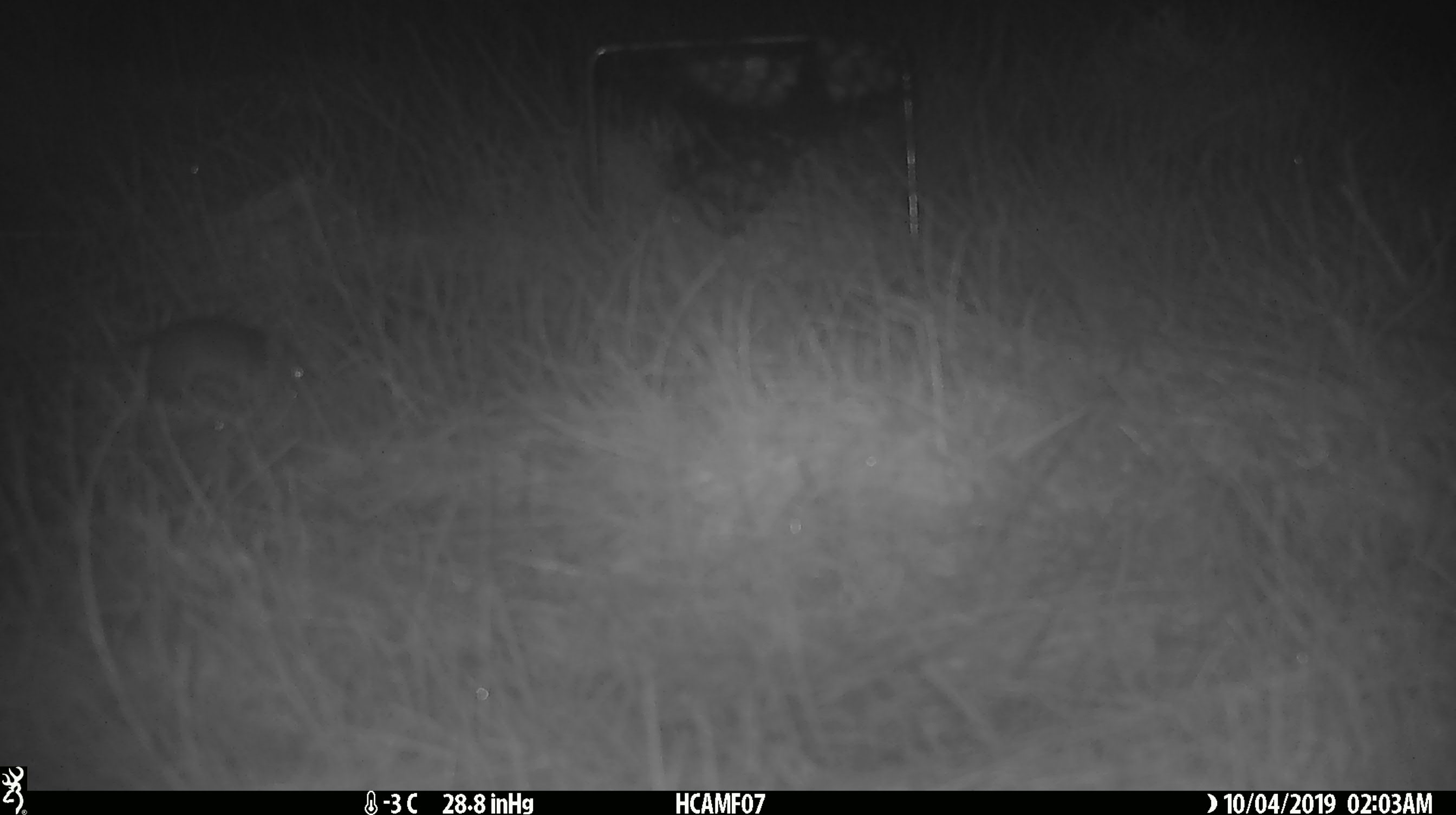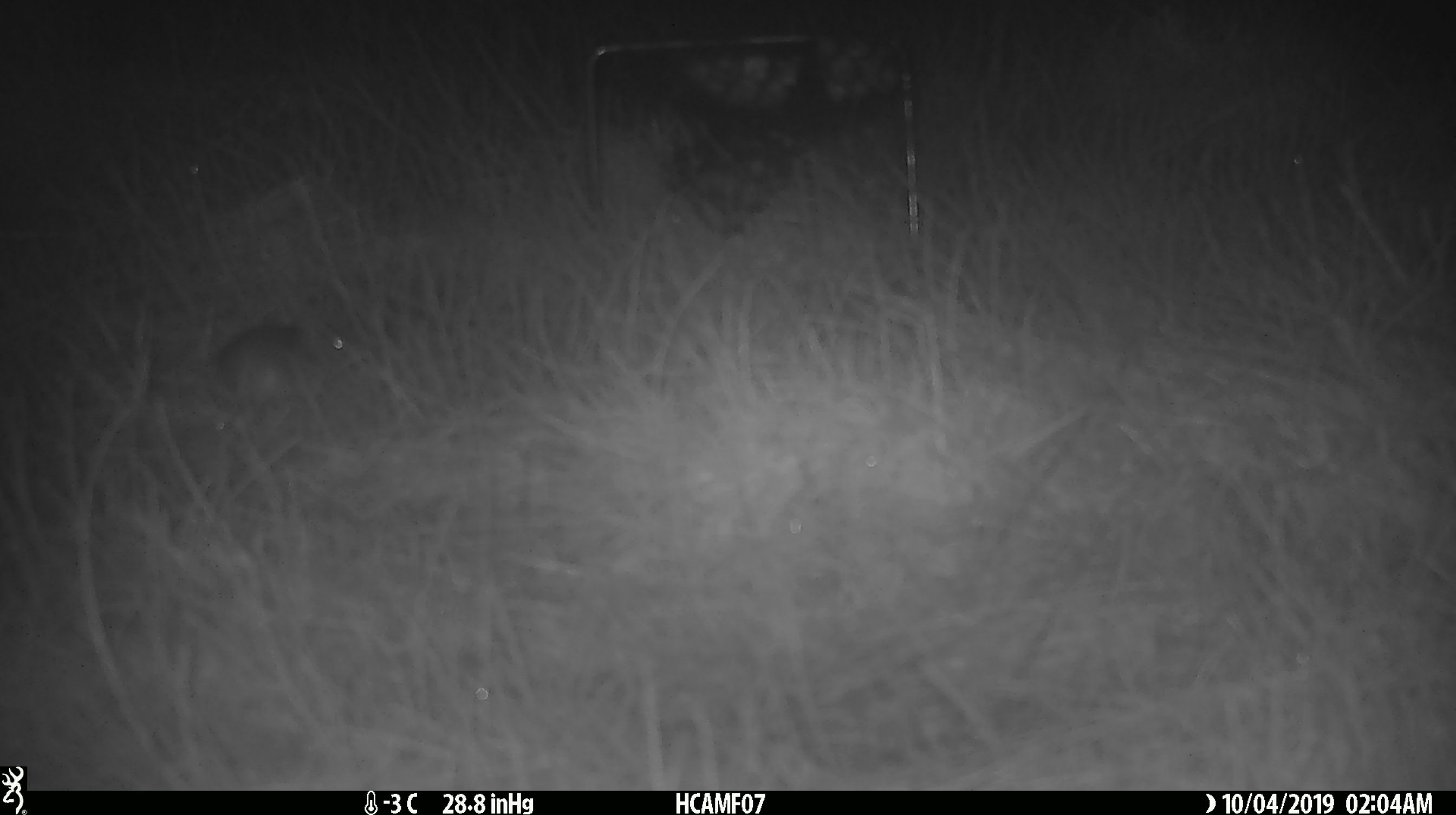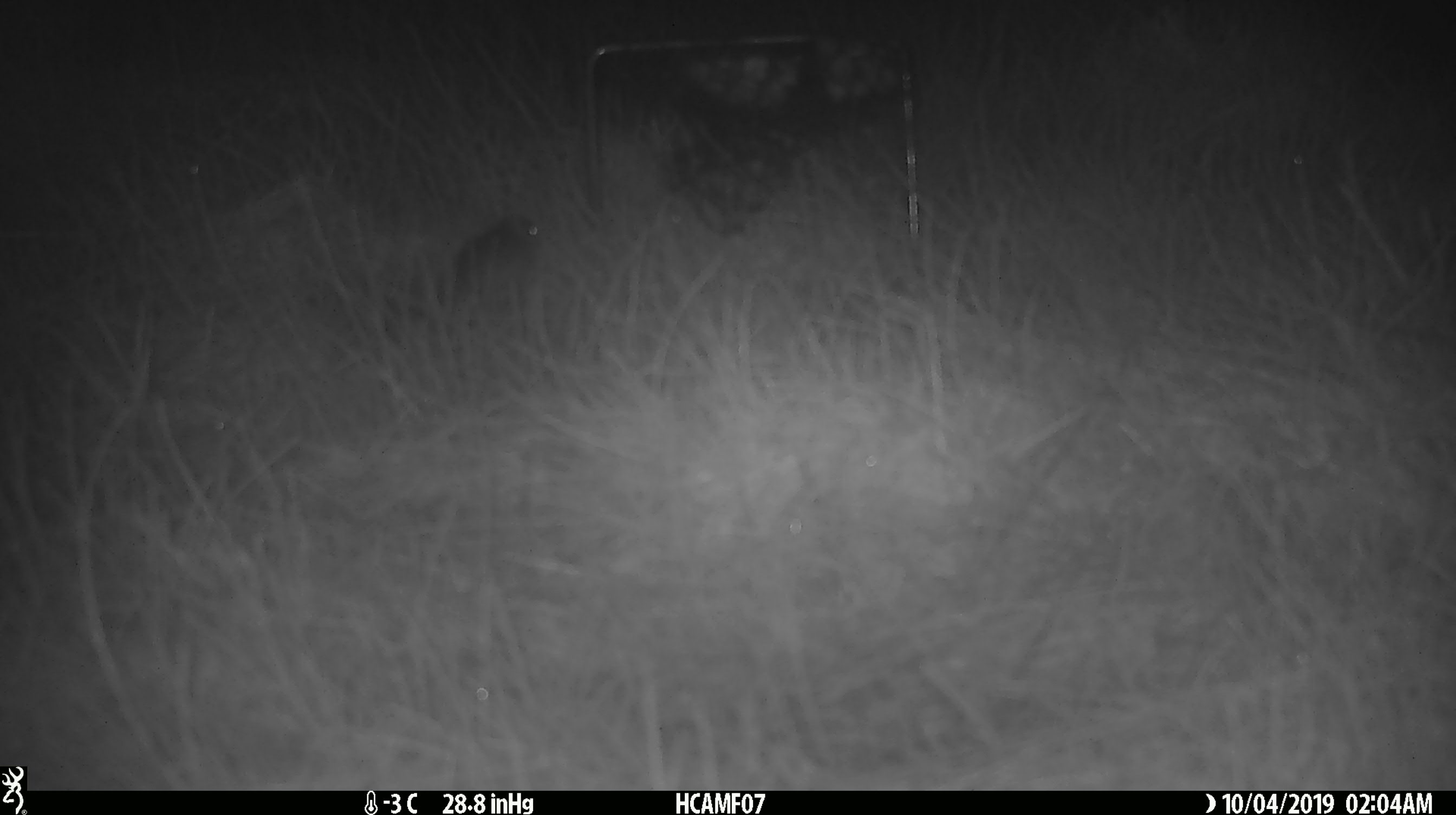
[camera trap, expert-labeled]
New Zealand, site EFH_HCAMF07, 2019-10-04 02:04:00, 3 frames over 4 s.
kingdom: Animalia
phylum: Chordata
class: Mammalia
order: Rodentia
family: Muridae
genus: Mus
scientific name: Mus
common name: mouse